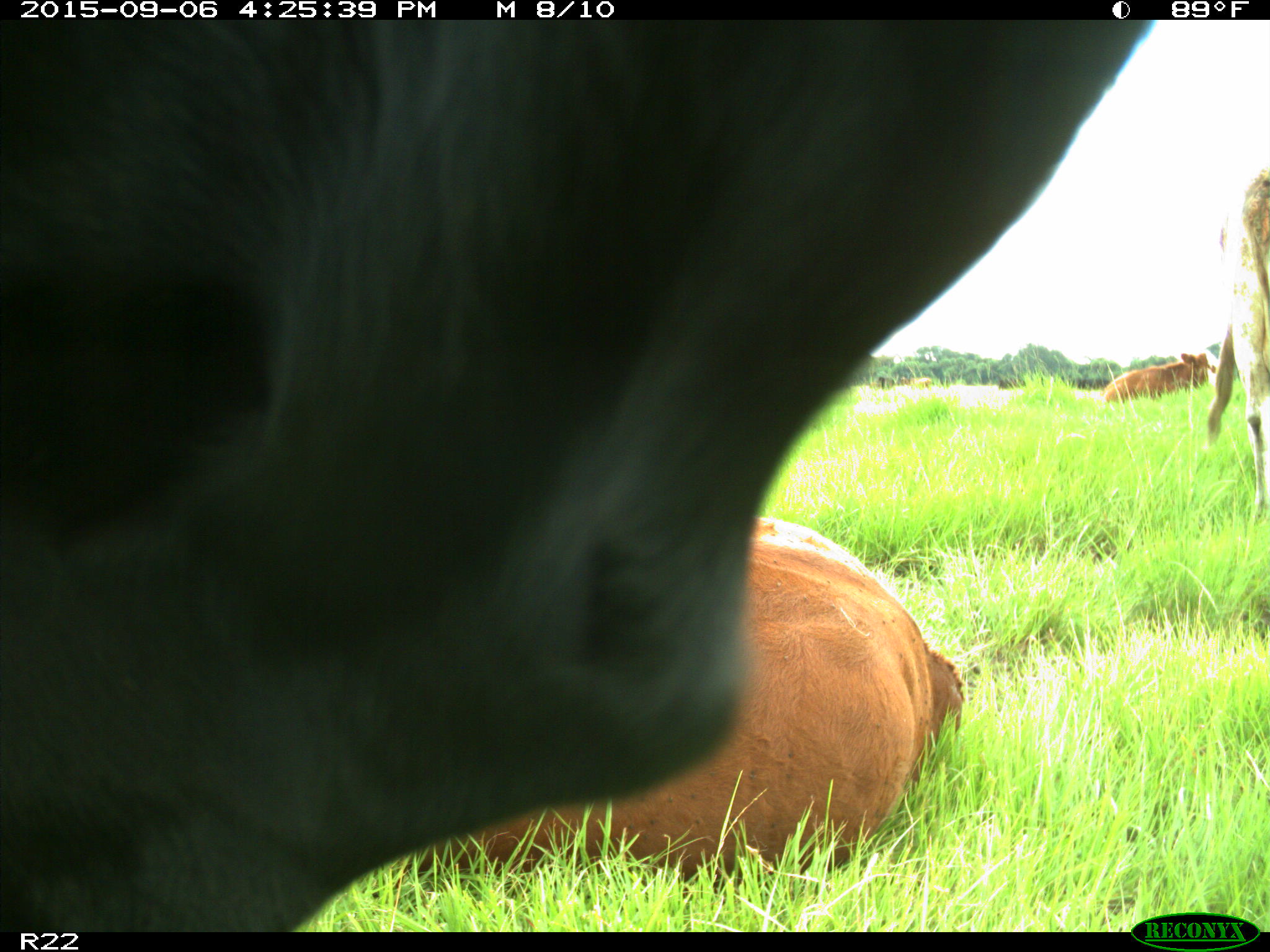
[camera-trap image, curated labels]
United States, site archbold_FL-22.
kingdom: Animalia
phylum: Chordata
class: Mammalia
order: Artiodactyla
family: Bovidae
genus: Bos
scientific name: Bos taurus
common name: domestic cow